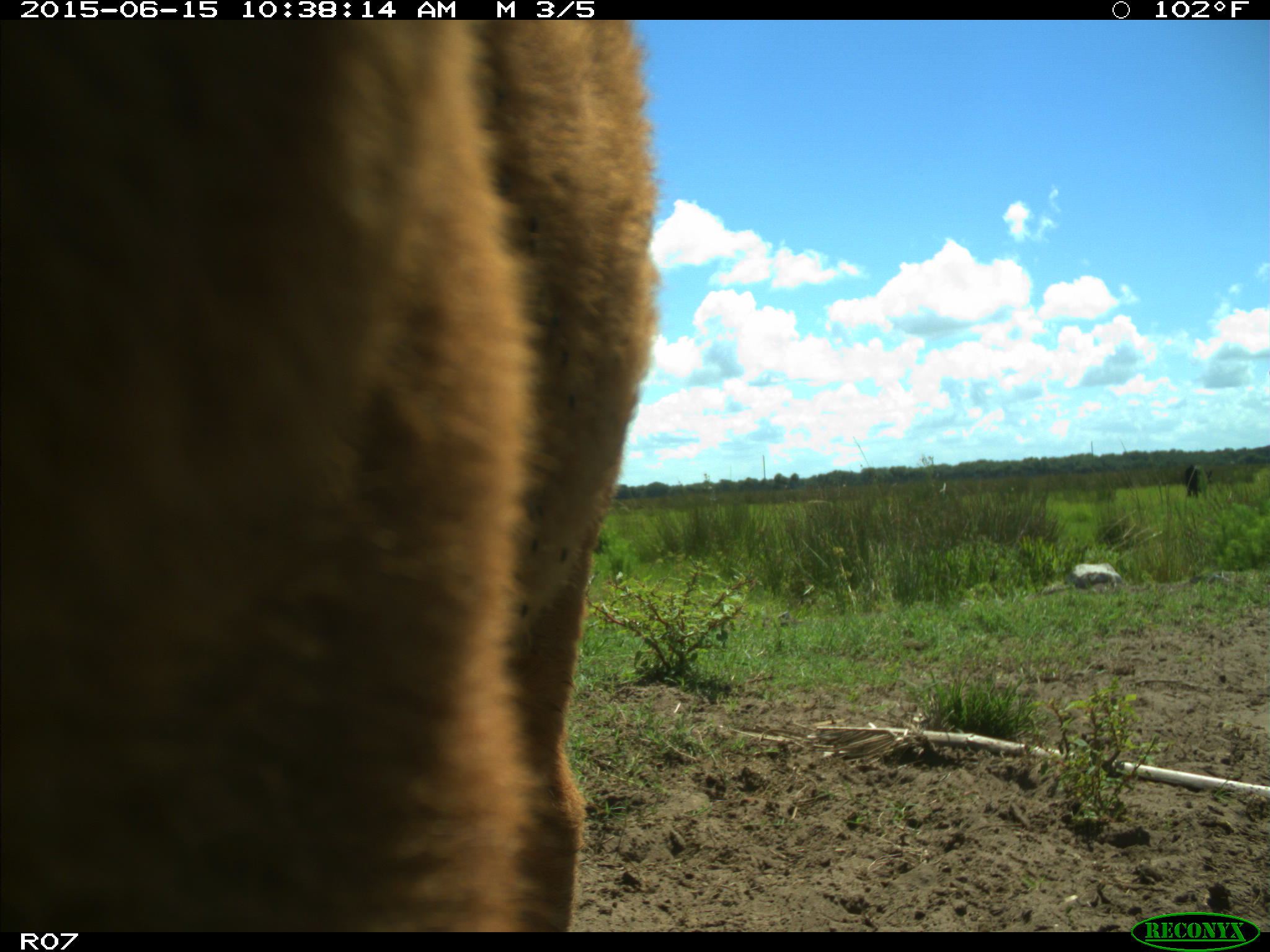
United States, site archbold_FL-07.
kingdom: Animalia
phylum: Chordata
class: Mammalia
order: Artiodactyla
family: Bovidae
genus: Bos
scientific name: Bos taurus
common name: domestic cow